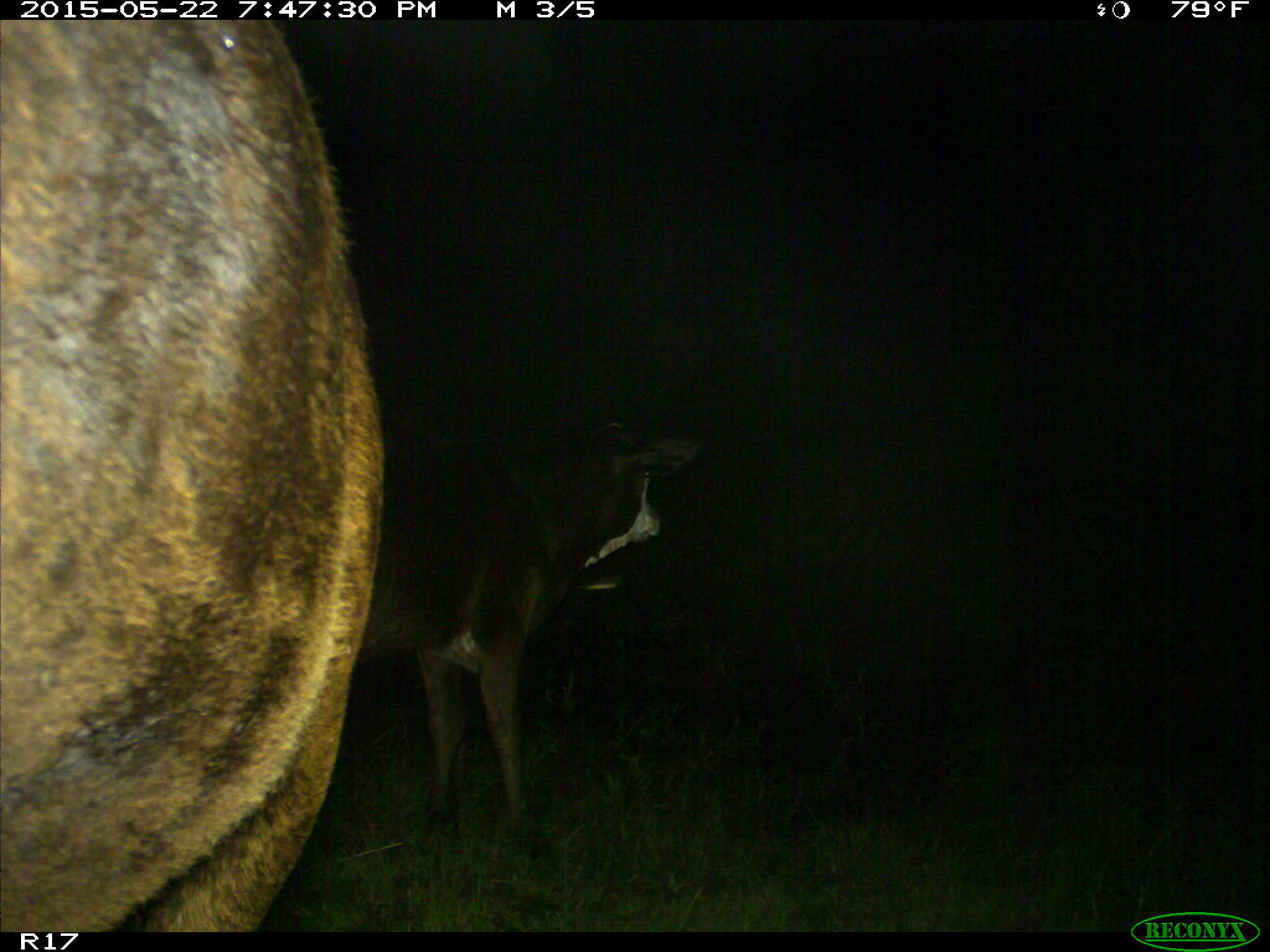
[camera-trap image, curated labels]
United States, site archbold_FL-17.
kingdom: Animalia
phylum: Chordata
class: Mammalia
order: Artiodactyla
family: Bovidae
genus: Bos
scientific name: Bos taurus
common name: domestic cow